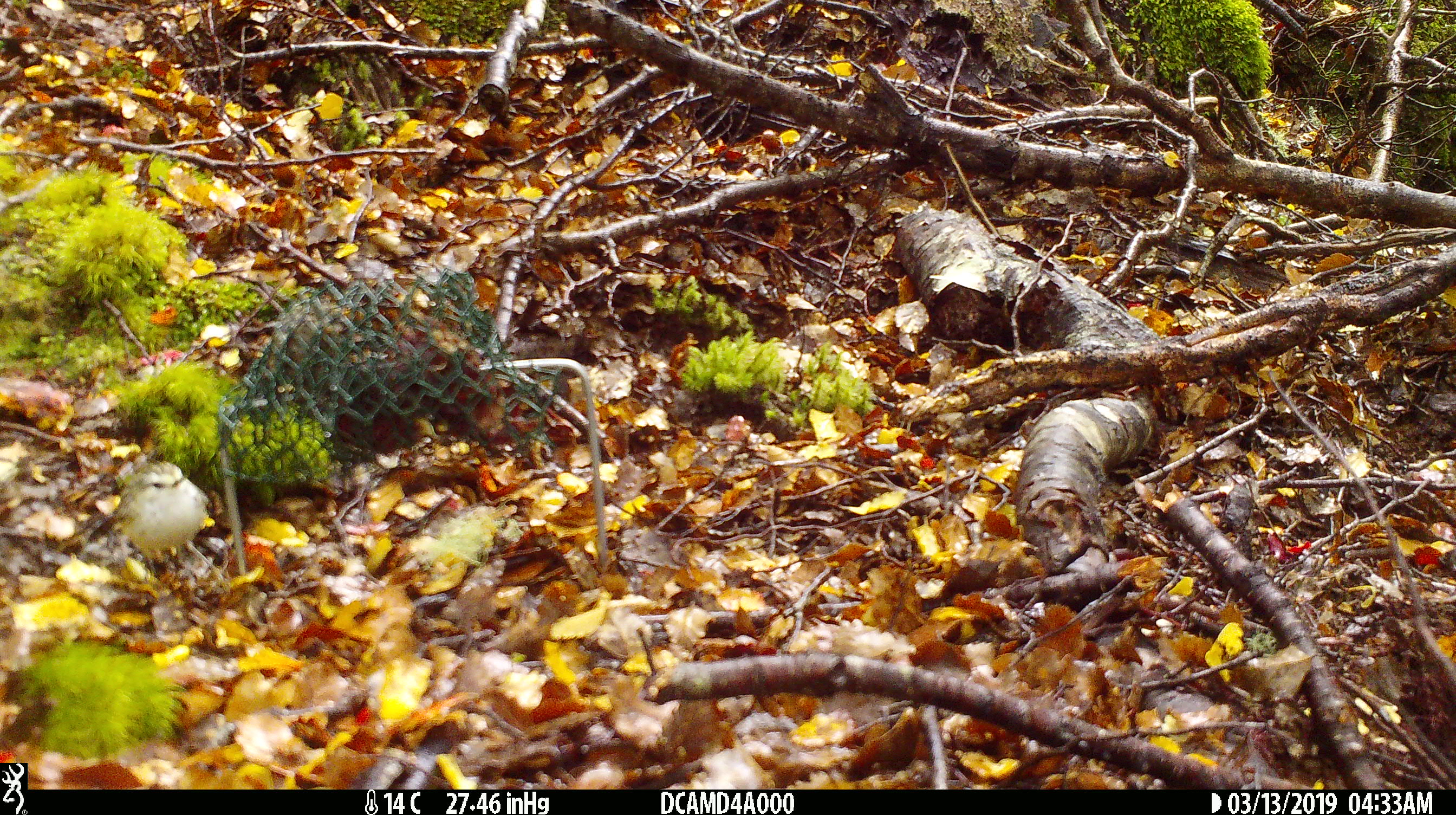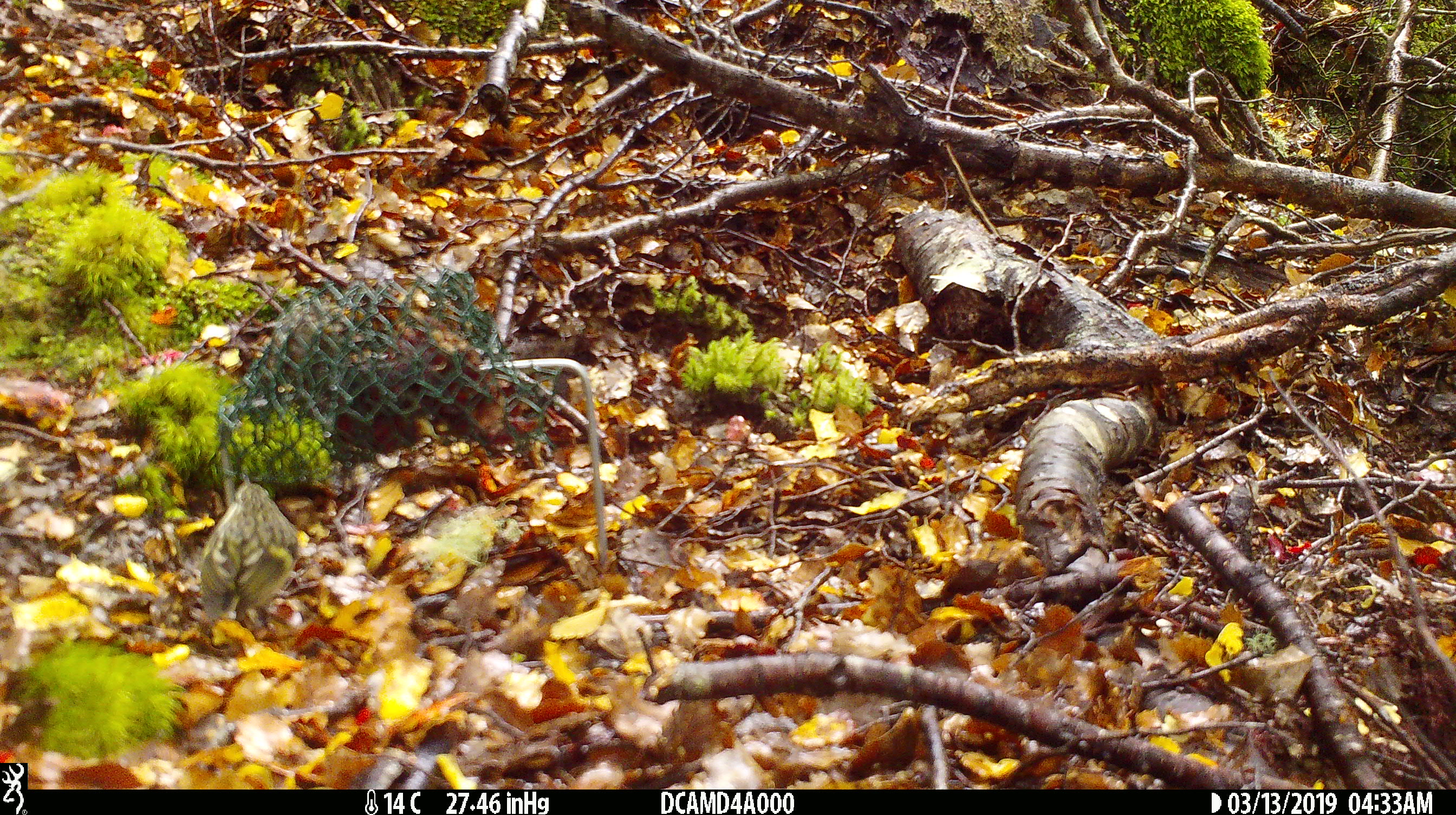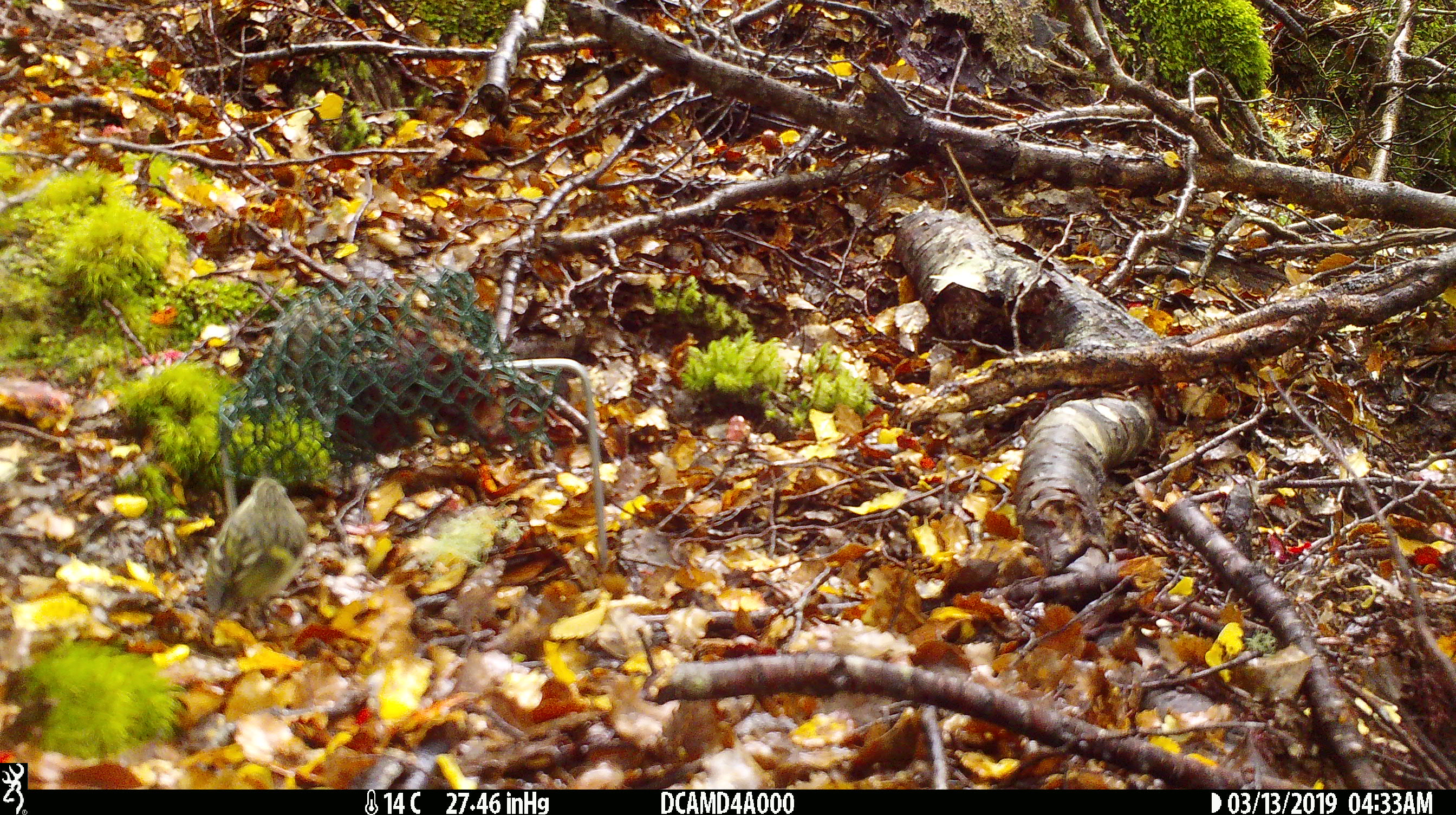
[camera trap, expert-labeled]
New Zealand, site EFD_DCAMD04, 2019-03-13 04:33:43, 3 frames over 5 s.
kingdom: Animalia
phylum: Chordata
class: Aves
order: Passeriformes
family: Acanthisittidae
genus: Acanthisitta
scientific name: Acanthisitta chloris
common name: rifleman